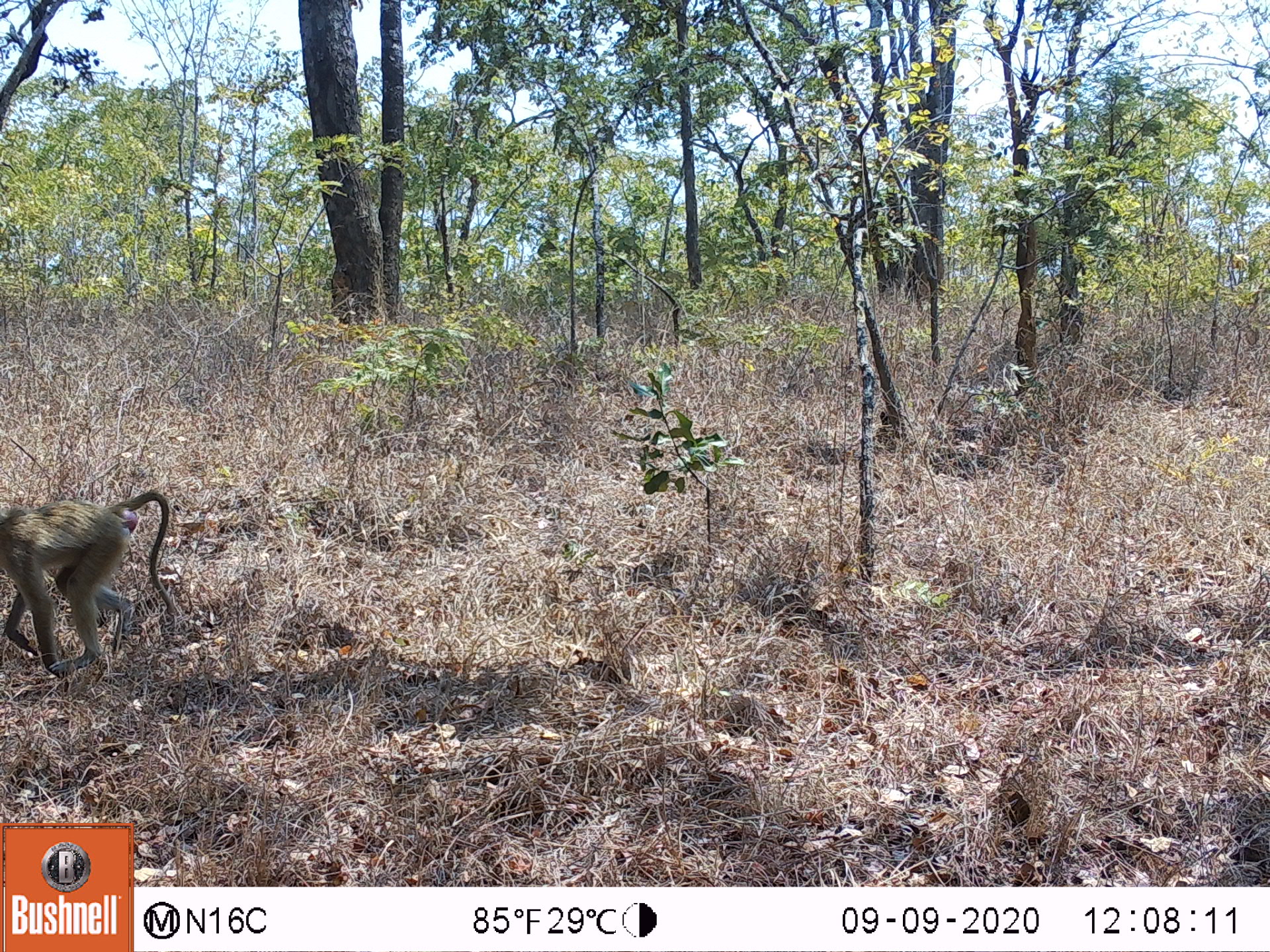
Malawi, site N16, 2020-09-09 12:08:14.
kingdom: Animalia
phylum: Chordata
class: Mammalia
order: Primates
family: Cercopithecidae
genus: Papio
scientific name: Papio cynocephalus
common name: yellow baboon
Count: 1.